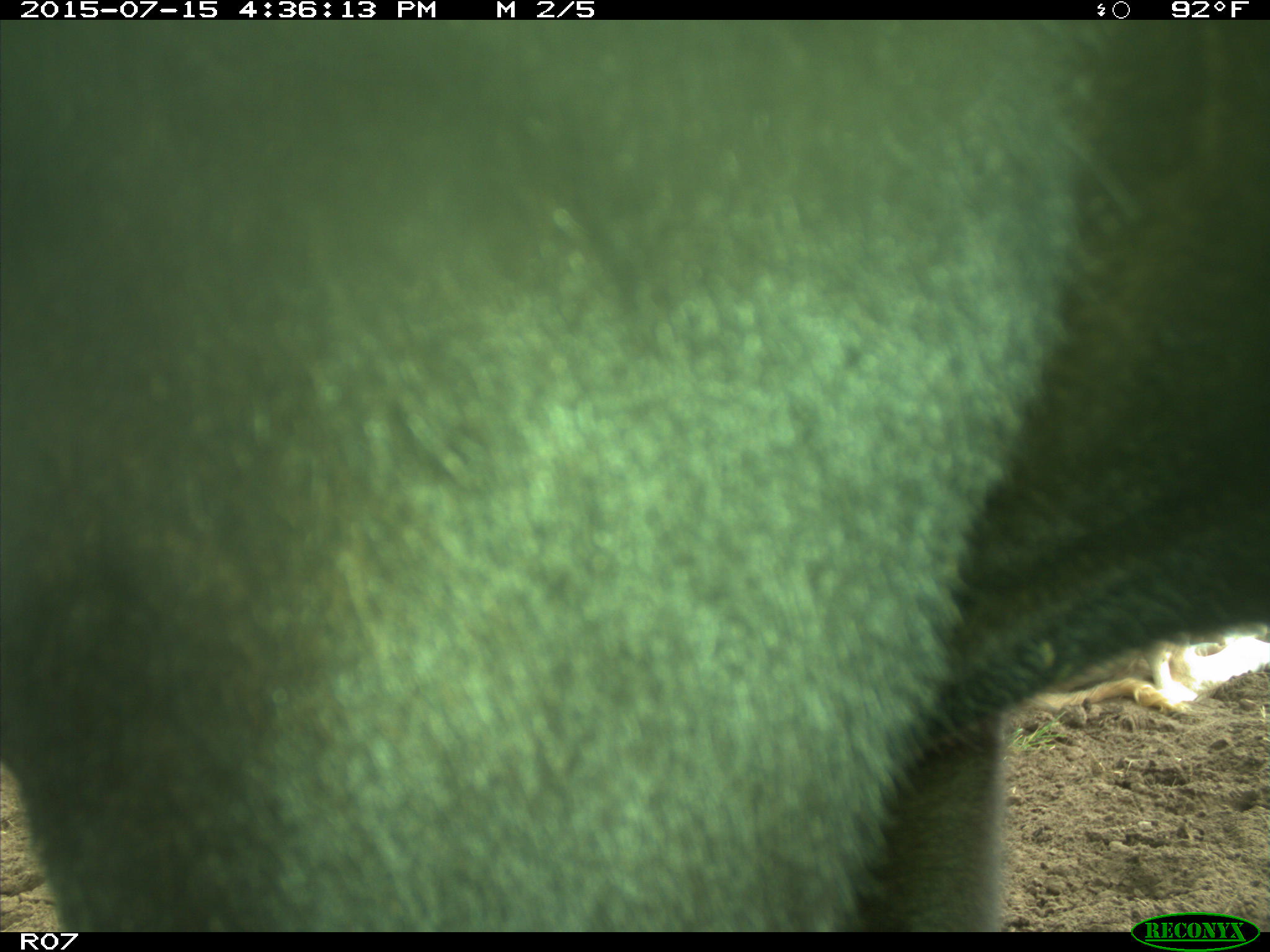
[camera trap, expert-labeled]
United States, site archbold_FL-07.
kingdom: Animalia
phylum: Chordata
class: Mammalia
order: Artiodactyla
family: Bovidae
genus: Bos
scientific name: Bos taurus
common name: domestic cow